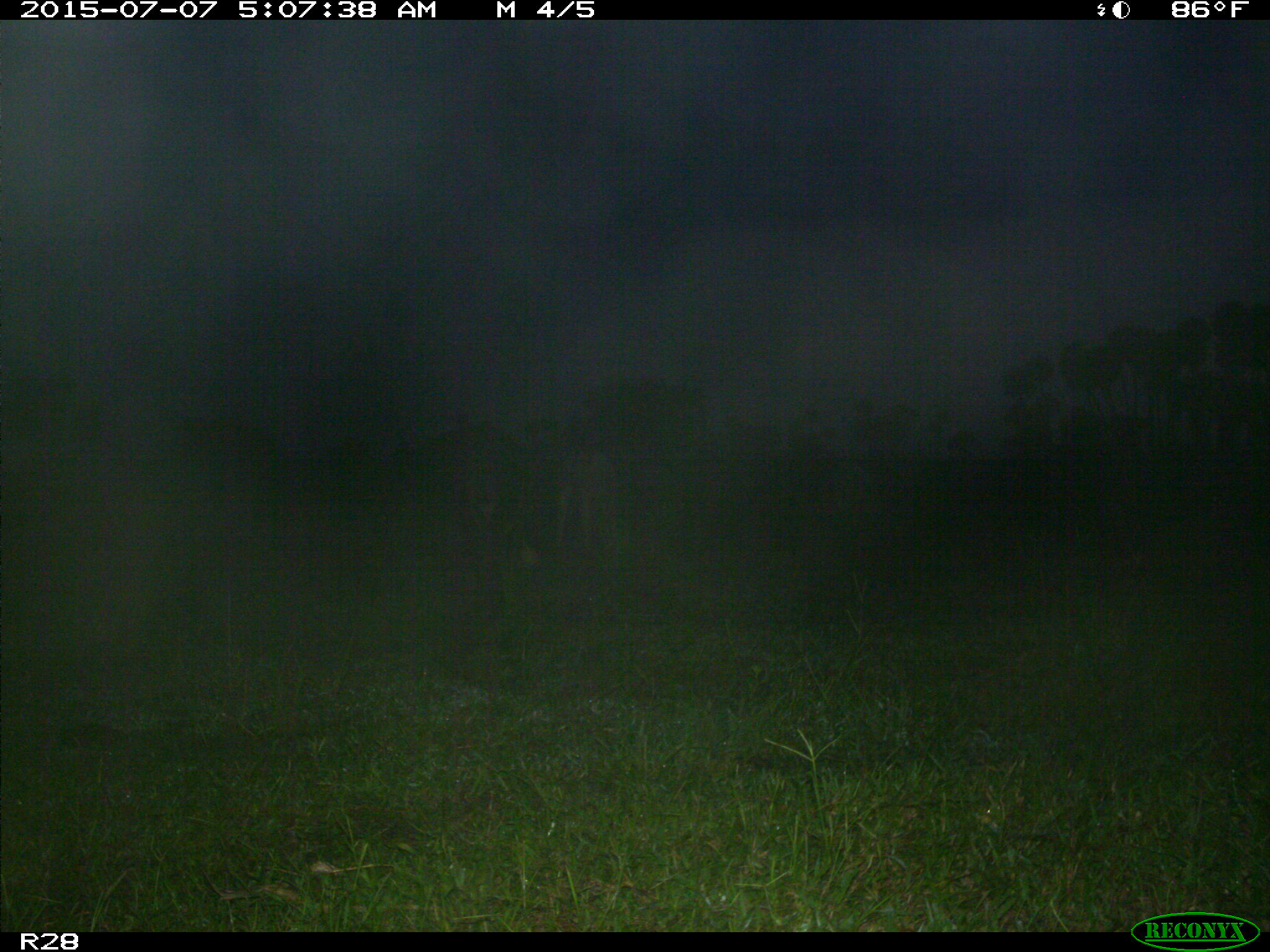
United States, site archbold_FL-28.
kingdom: Animalia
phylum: Chordata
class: Mammalia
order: Artiodactyla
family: Bovidae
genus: Bos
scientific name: Bos taurus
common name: domestic cow